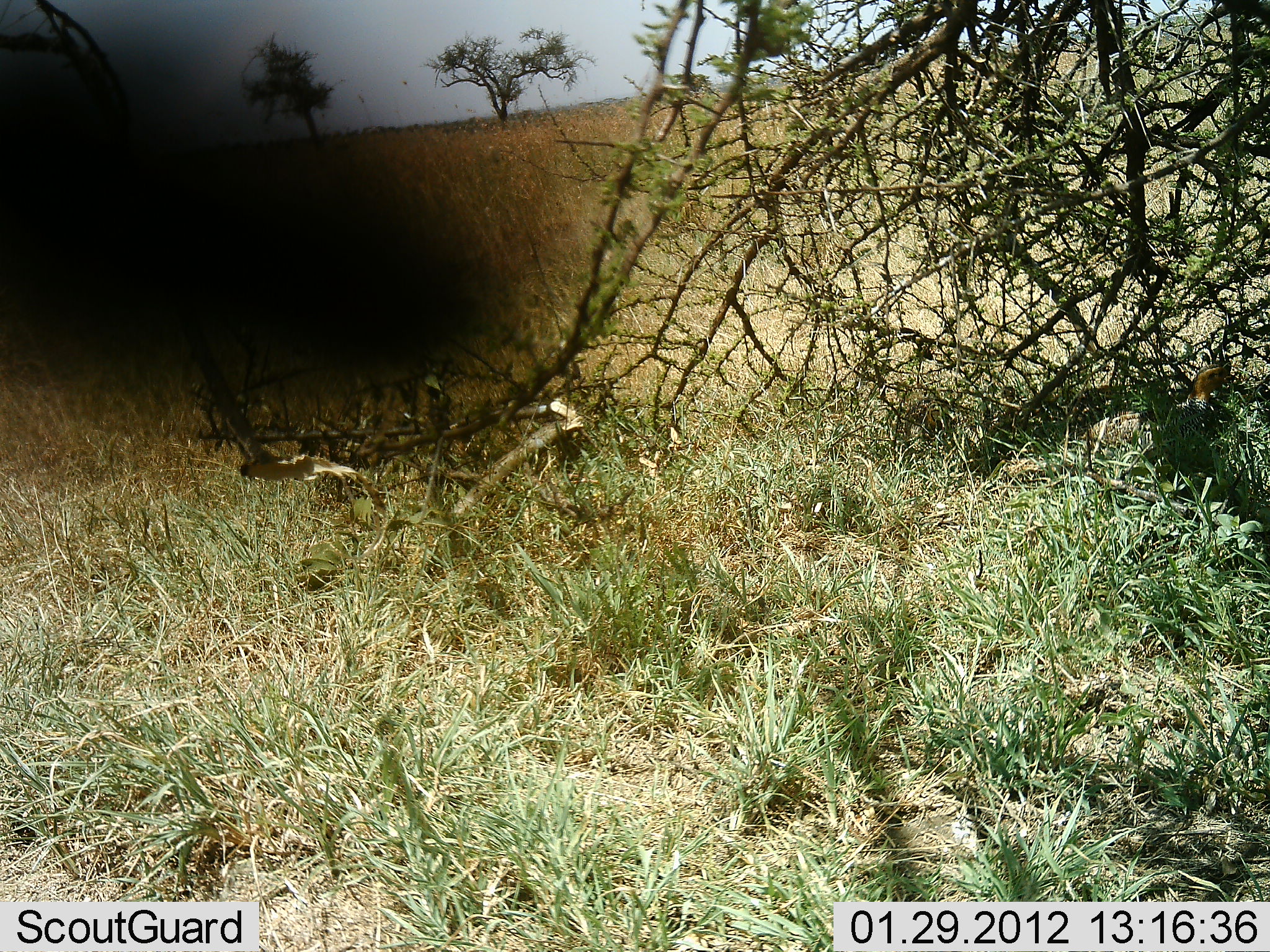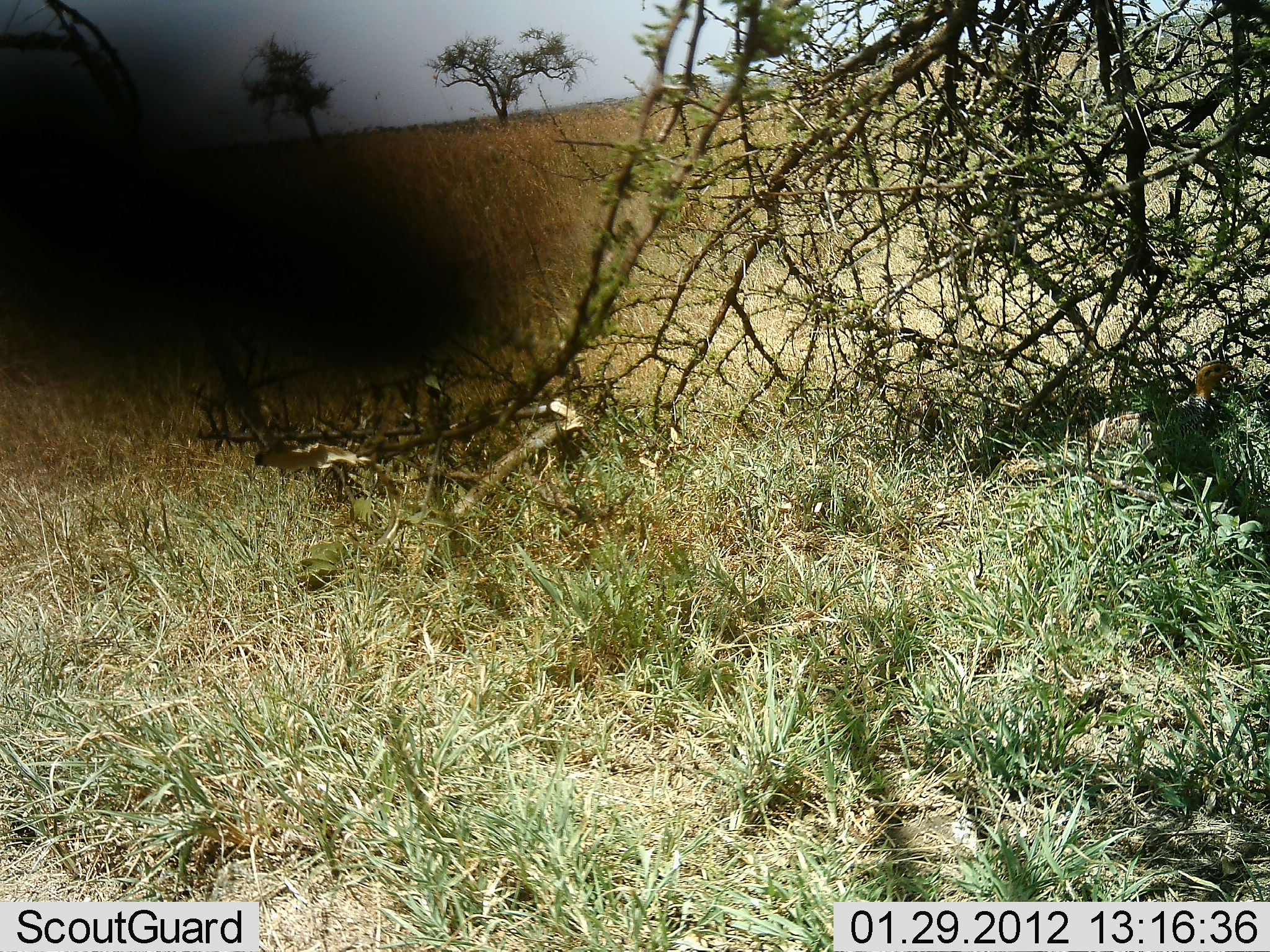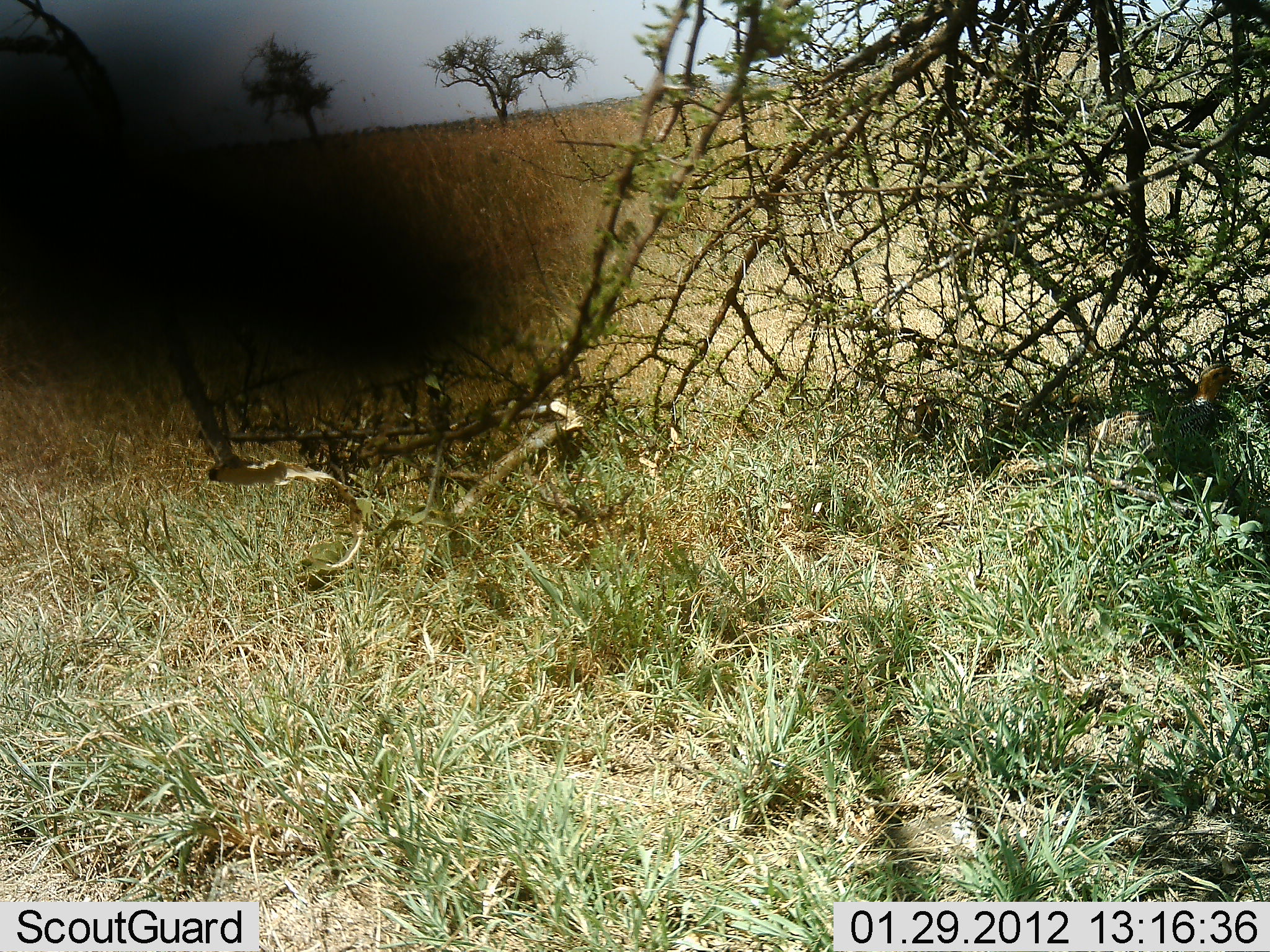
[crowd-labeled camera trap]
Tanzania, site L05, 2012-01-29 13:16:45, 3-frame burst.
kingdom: Animalia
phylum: Chordata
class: Aves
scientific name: Aves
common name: bird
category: otherbird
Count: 4.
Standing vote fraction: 60%.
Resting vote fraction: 40%.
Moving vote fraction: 0%.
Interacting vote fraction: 0%.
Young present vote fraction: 40%.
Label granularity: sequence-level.